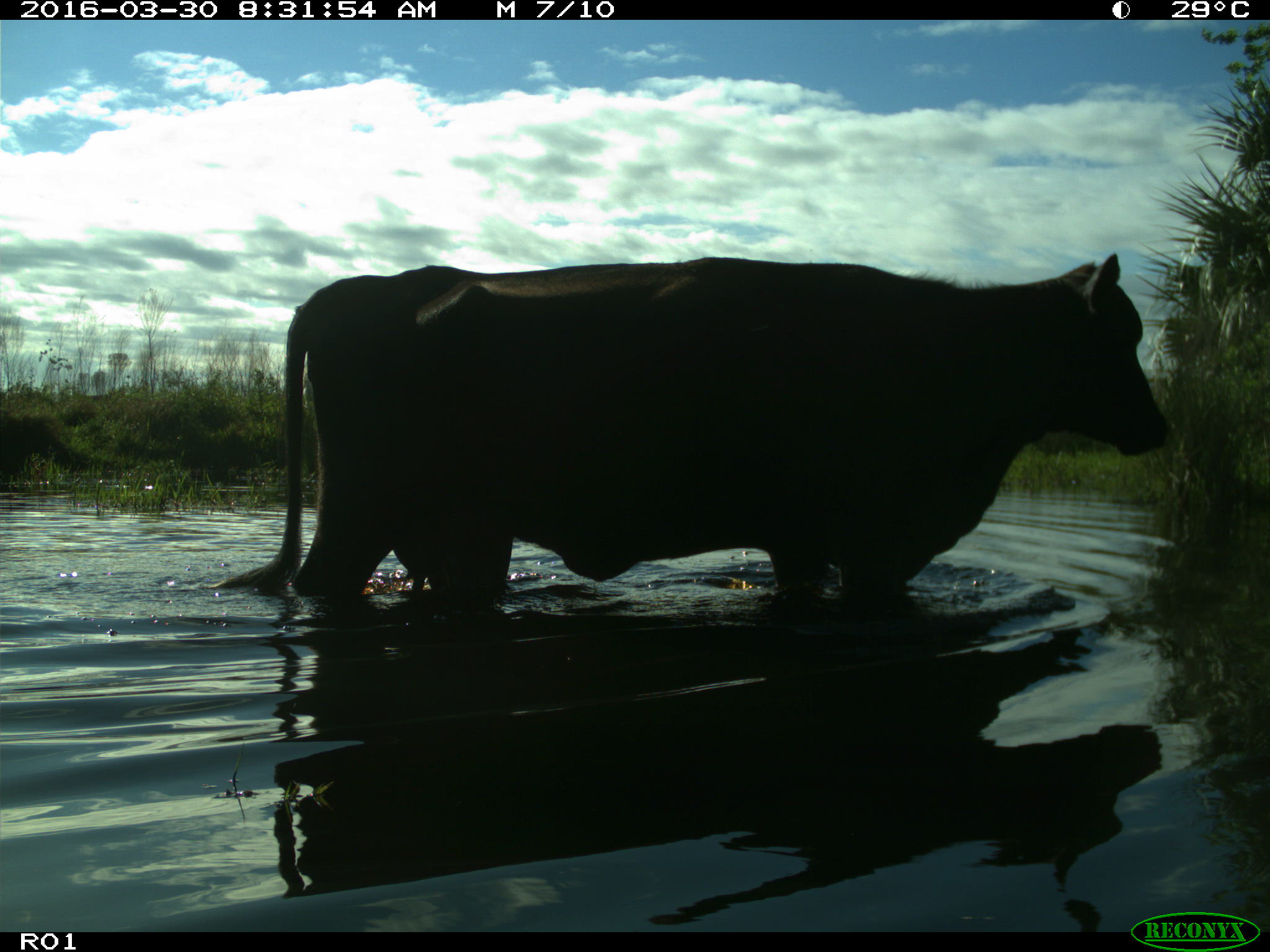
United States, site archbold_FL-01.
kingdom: Animalia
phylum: Chordata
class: Mammalia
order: Artiodactyla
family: Bovidae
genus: Bos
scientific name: Bos taurus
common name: domestic cow